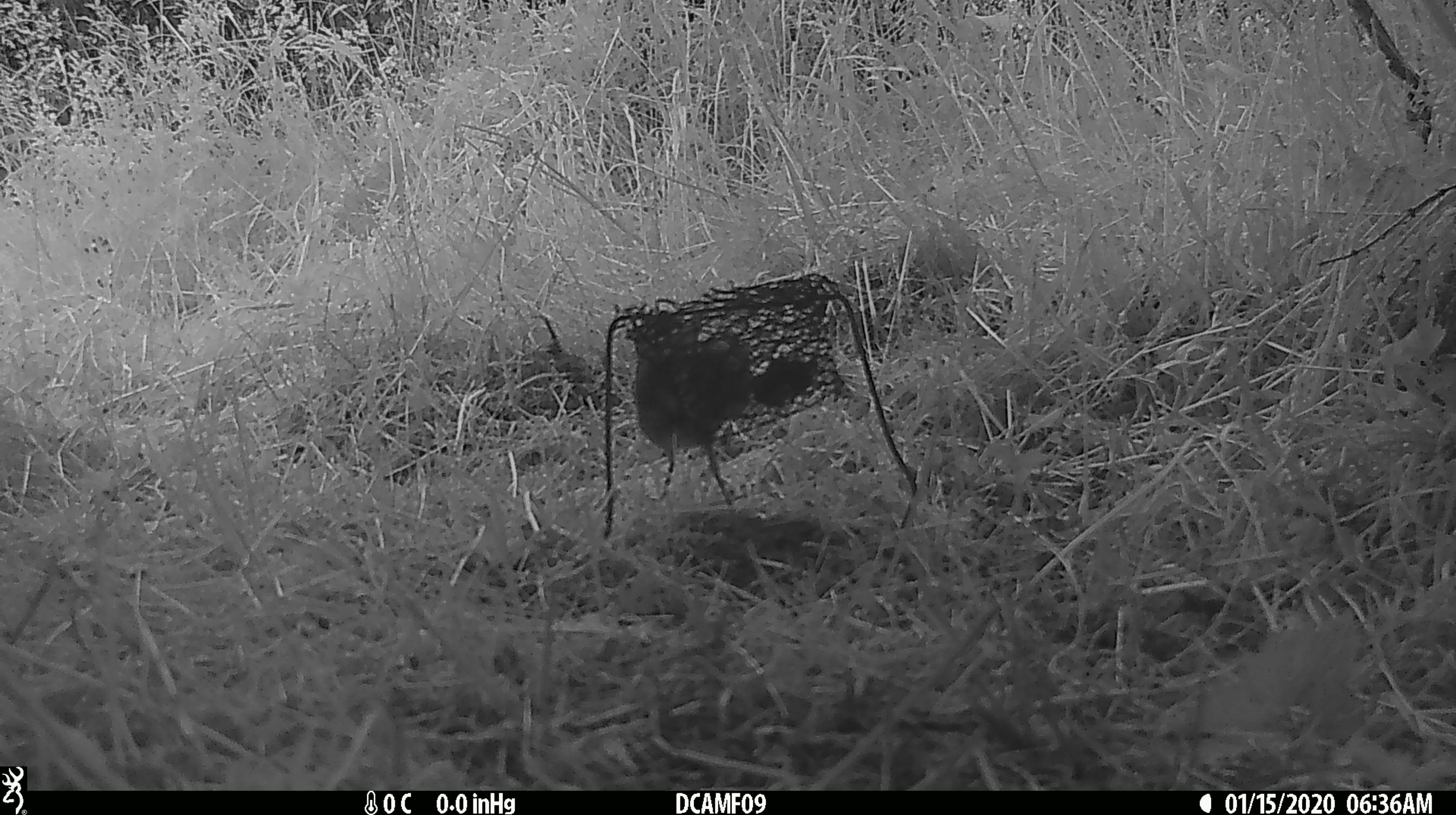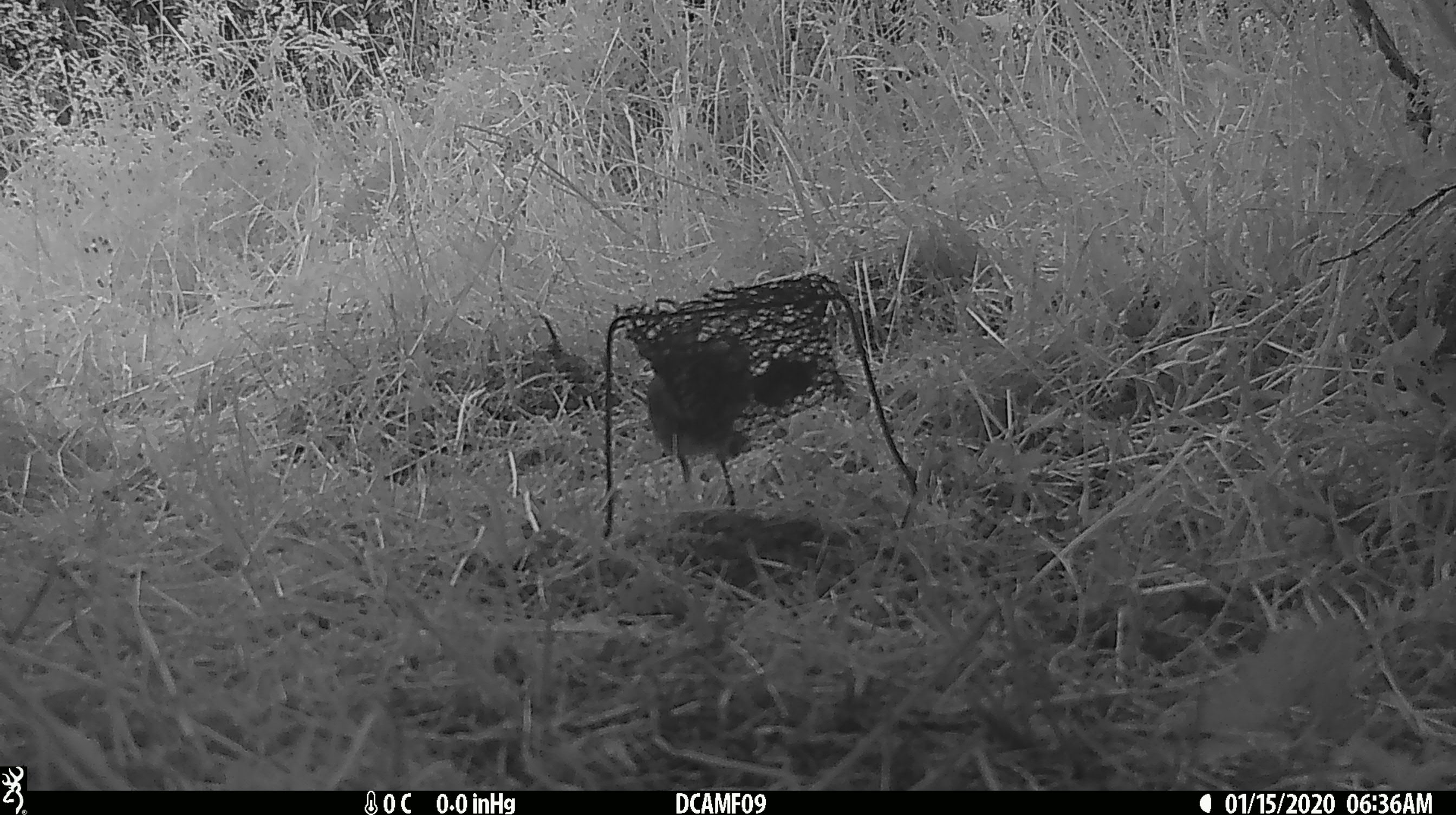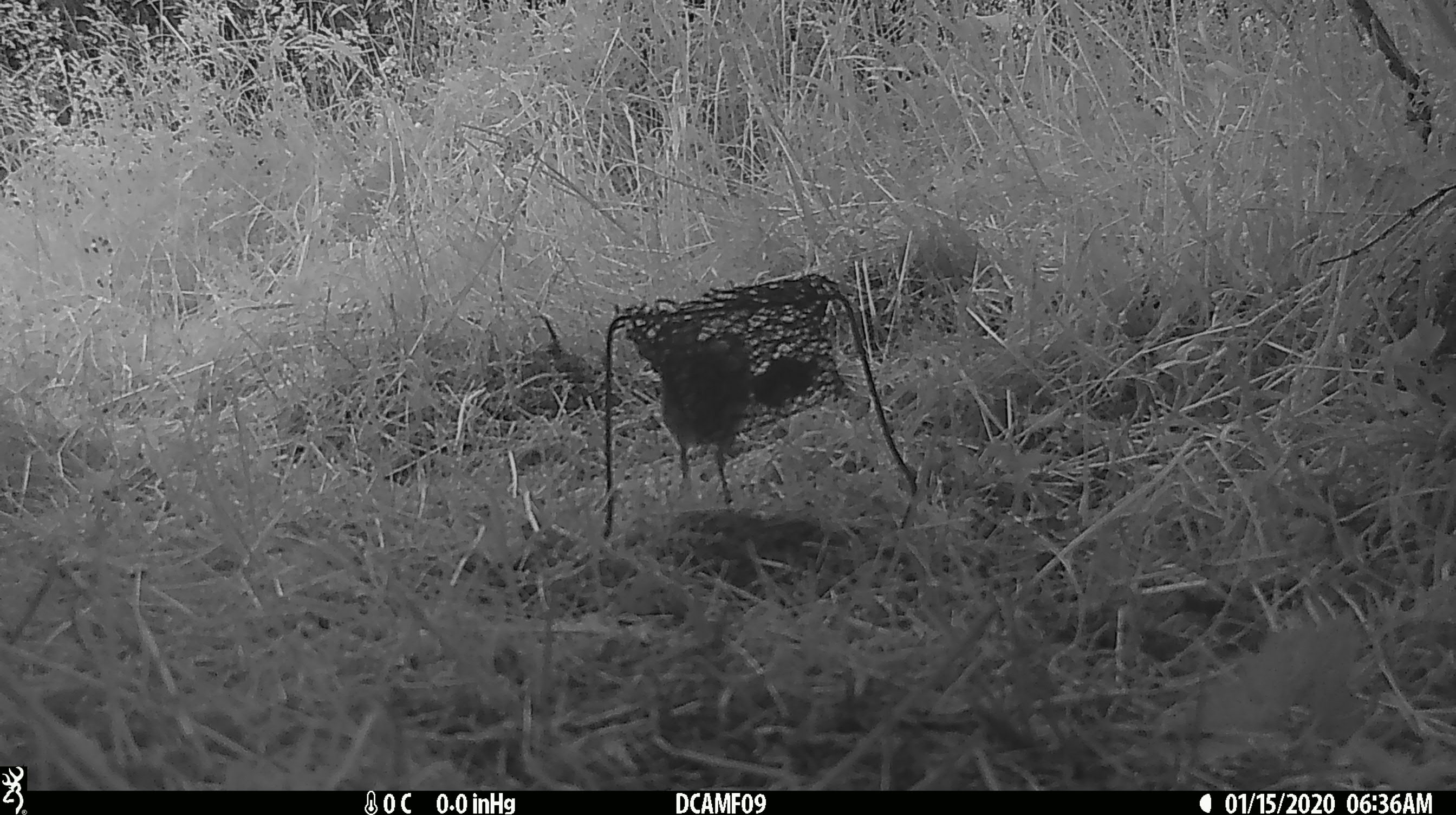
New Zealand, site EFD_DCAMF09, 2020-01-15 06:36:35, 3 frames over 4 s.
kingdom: Animalia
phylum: Chordata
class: Aves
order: Passeriformes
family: Petroicidae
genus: Petroica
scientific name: Petroica australis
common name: new zealand robin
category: robin